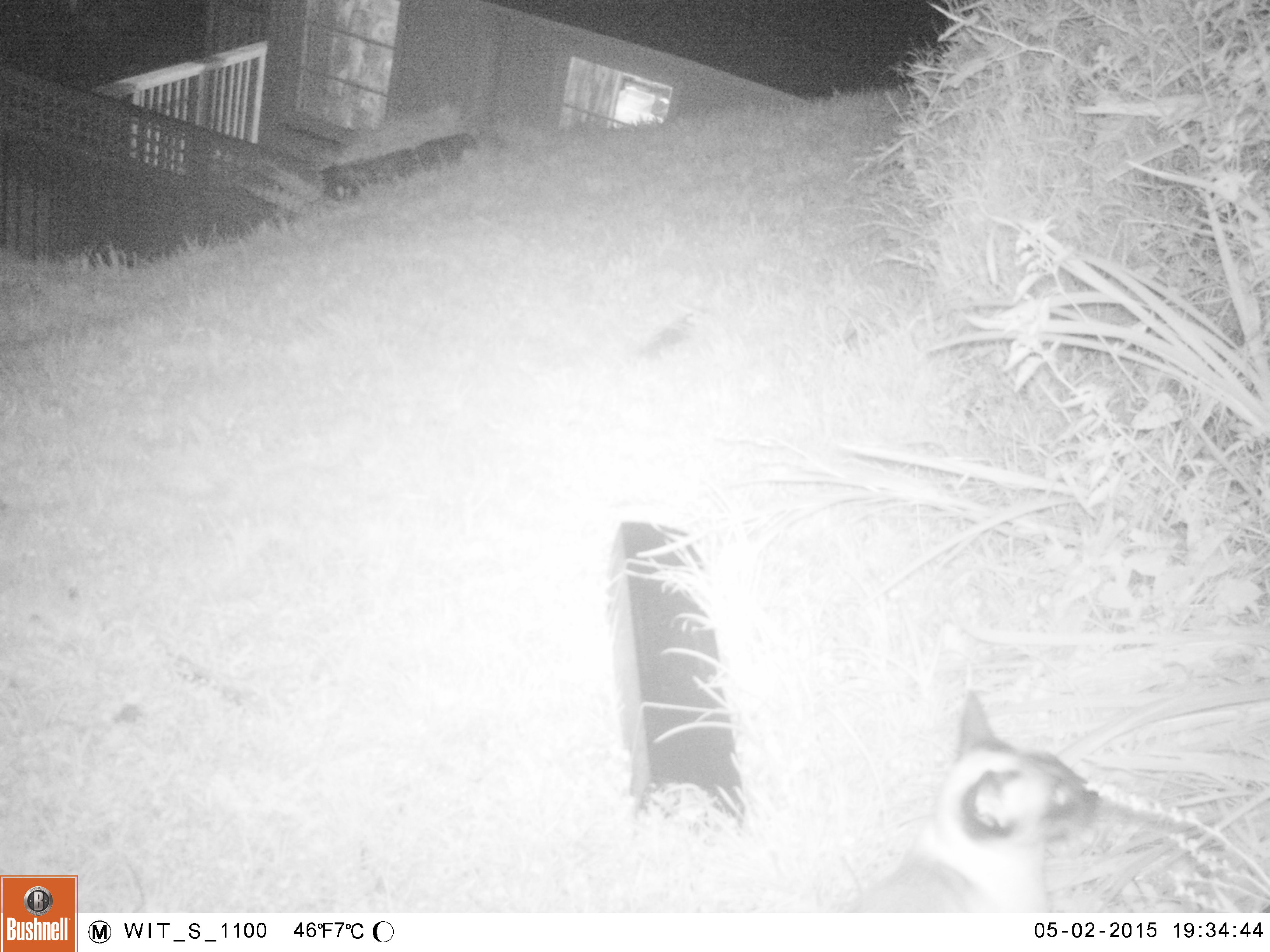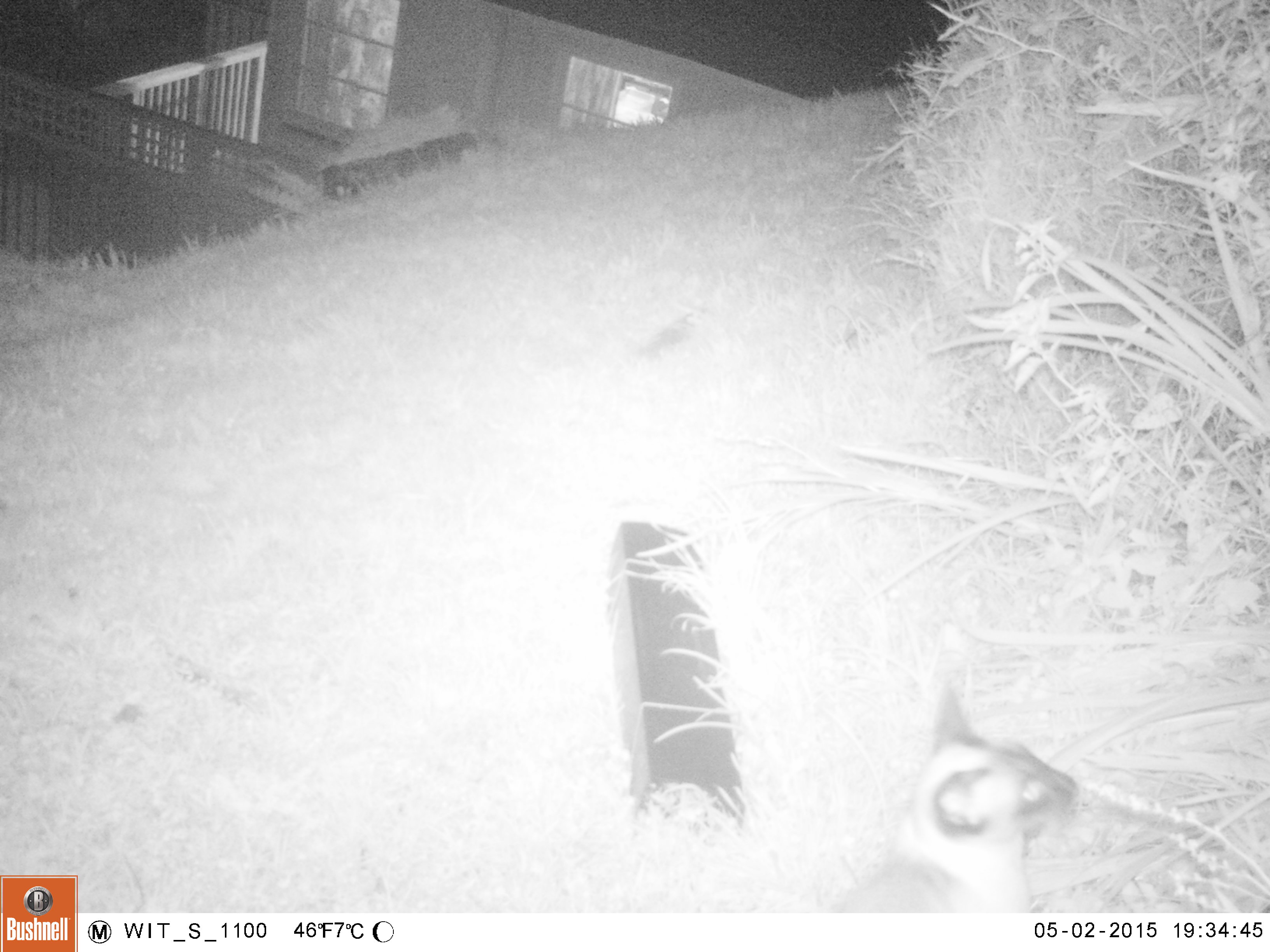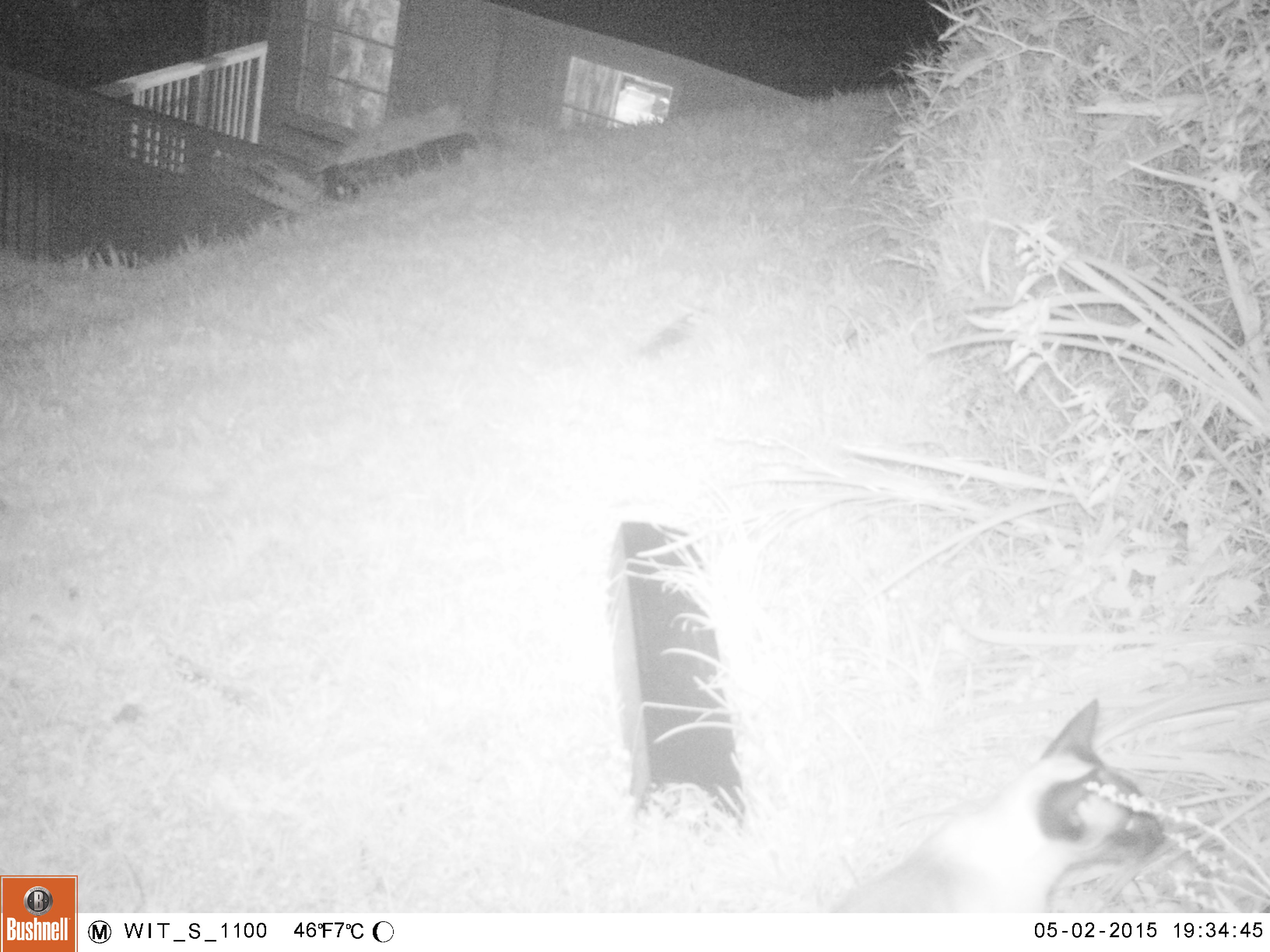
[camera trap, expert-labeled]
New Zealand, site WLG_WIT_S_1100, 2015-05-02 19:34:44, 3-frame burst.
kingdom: Animalia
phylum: Chordata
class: Mammalia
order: Carnivora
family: Felidae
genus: Felis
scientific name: Felis catus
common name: domestic cat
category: cat